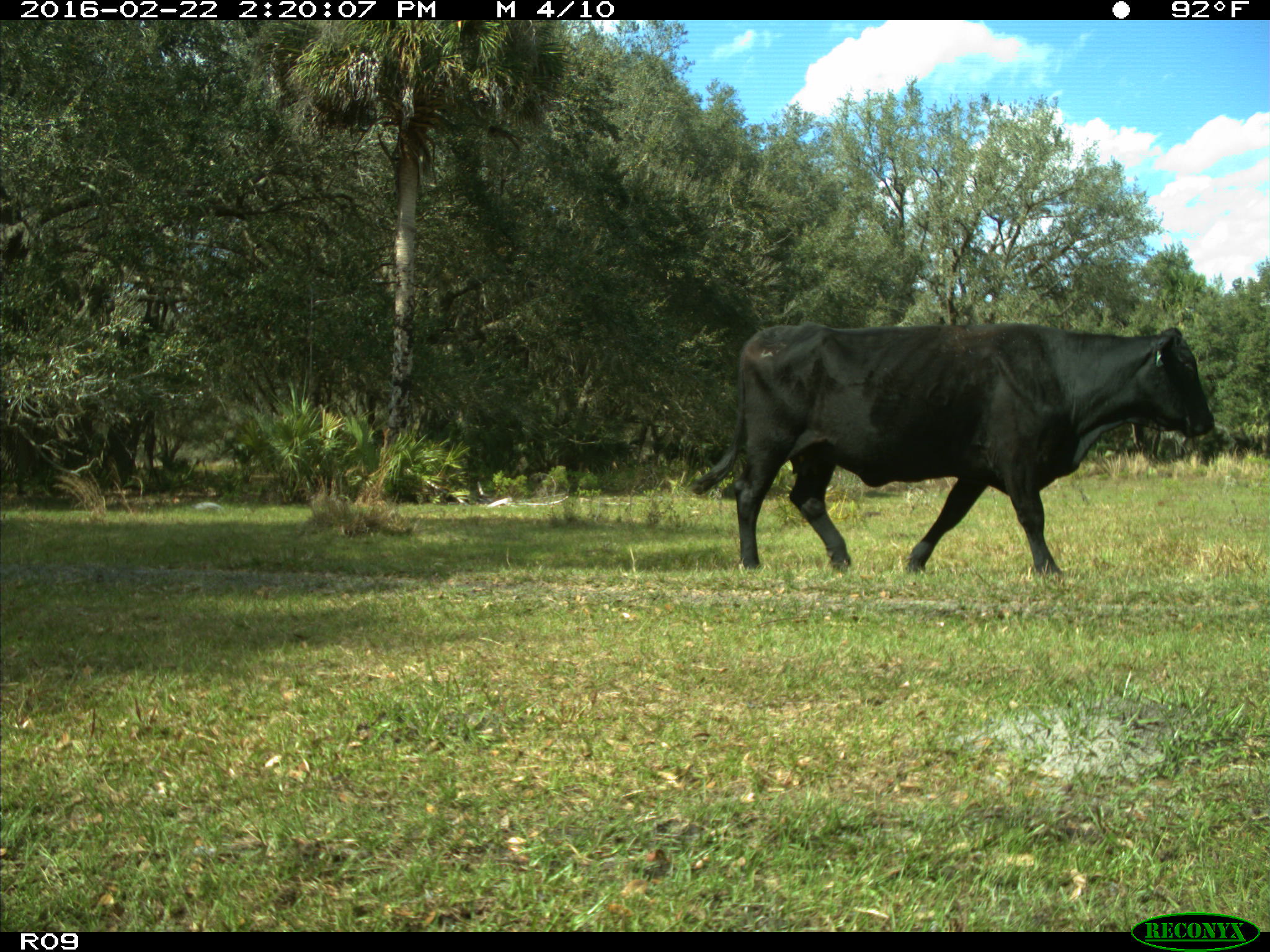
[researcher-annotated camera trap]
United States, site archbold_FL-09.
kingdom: Animalia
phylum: Chordata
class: Mammalia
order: Artiodactyla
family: Bovidae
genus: Bos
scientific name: Bos taurus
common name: domestic cow